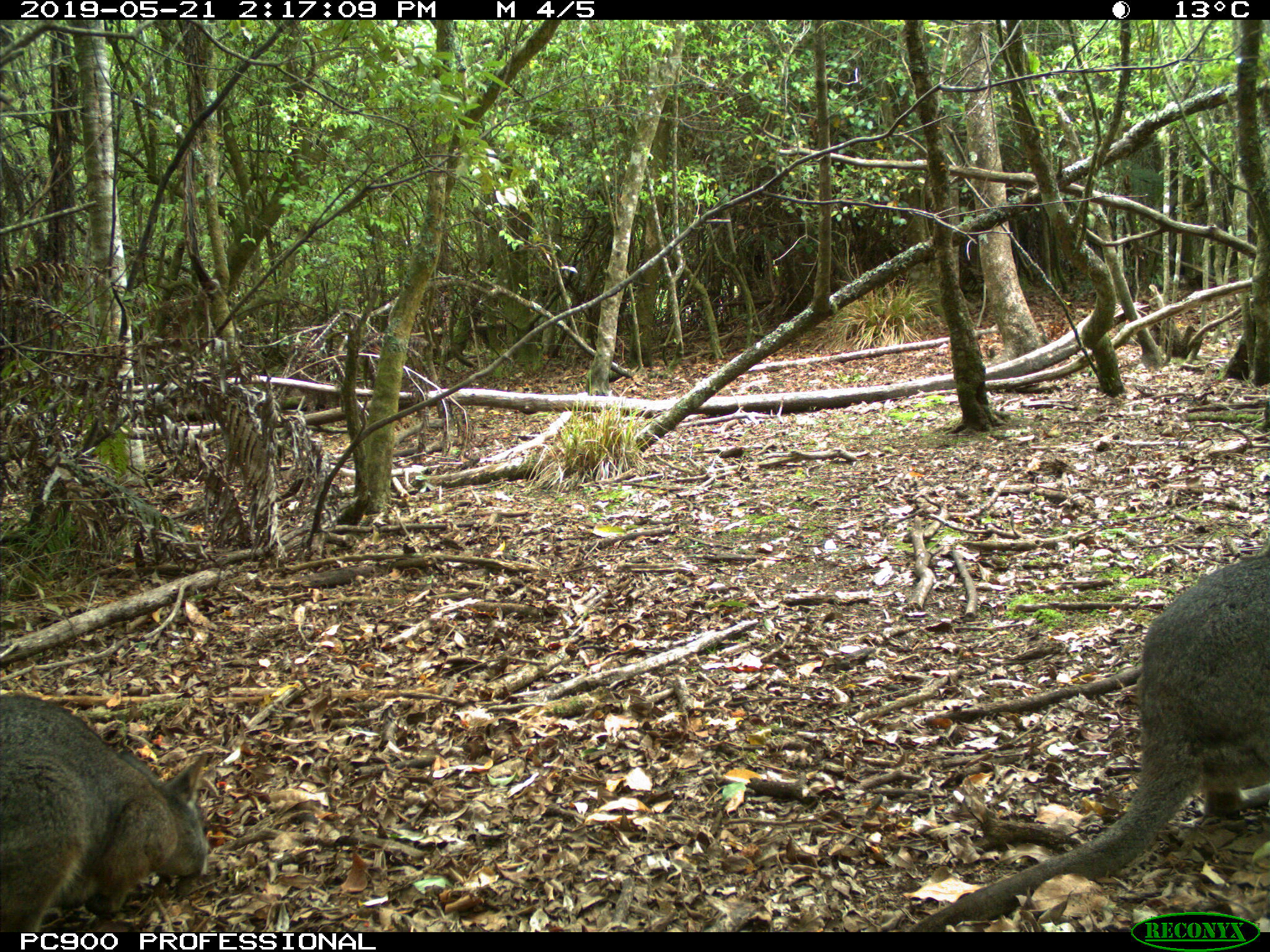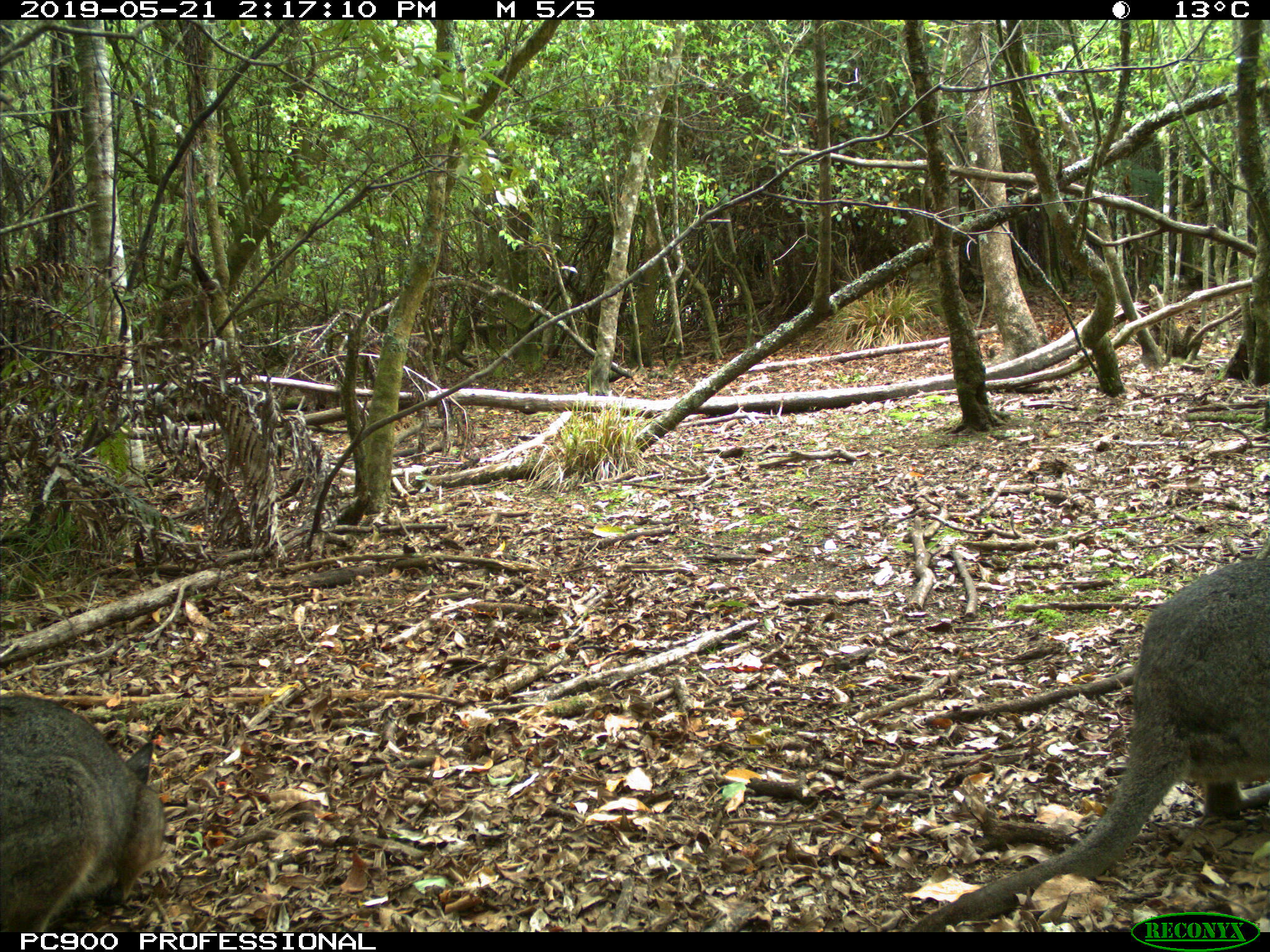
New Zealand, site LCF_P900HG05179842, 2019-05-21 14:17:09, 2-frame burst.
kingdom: Animalia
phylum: Chordata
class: Mammalia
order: Diprotodontia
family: Macropodidae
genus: Notamacropus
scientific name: Notamacropus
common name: wallaby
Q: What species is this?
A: Wallaby (Notamacropus).